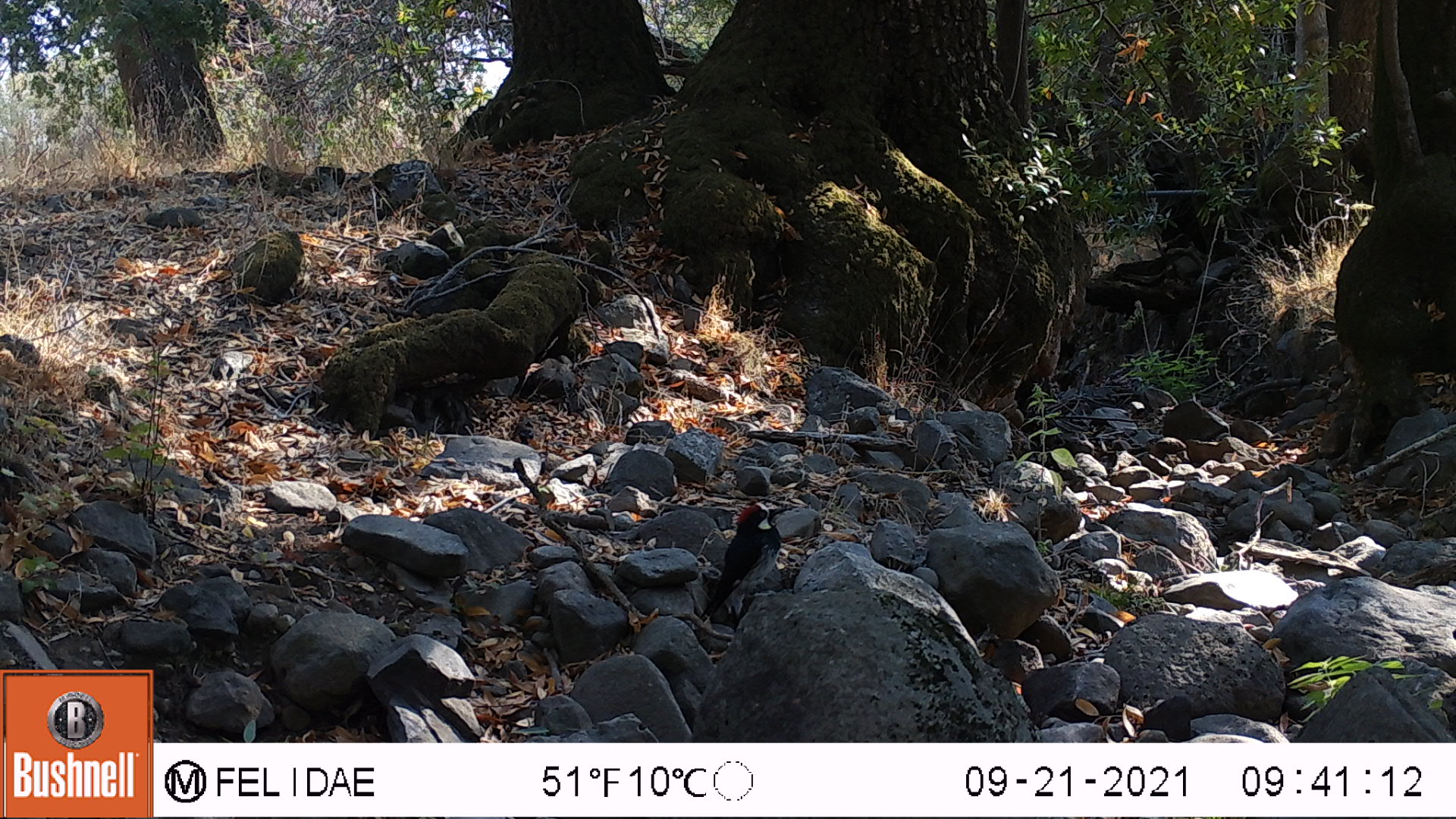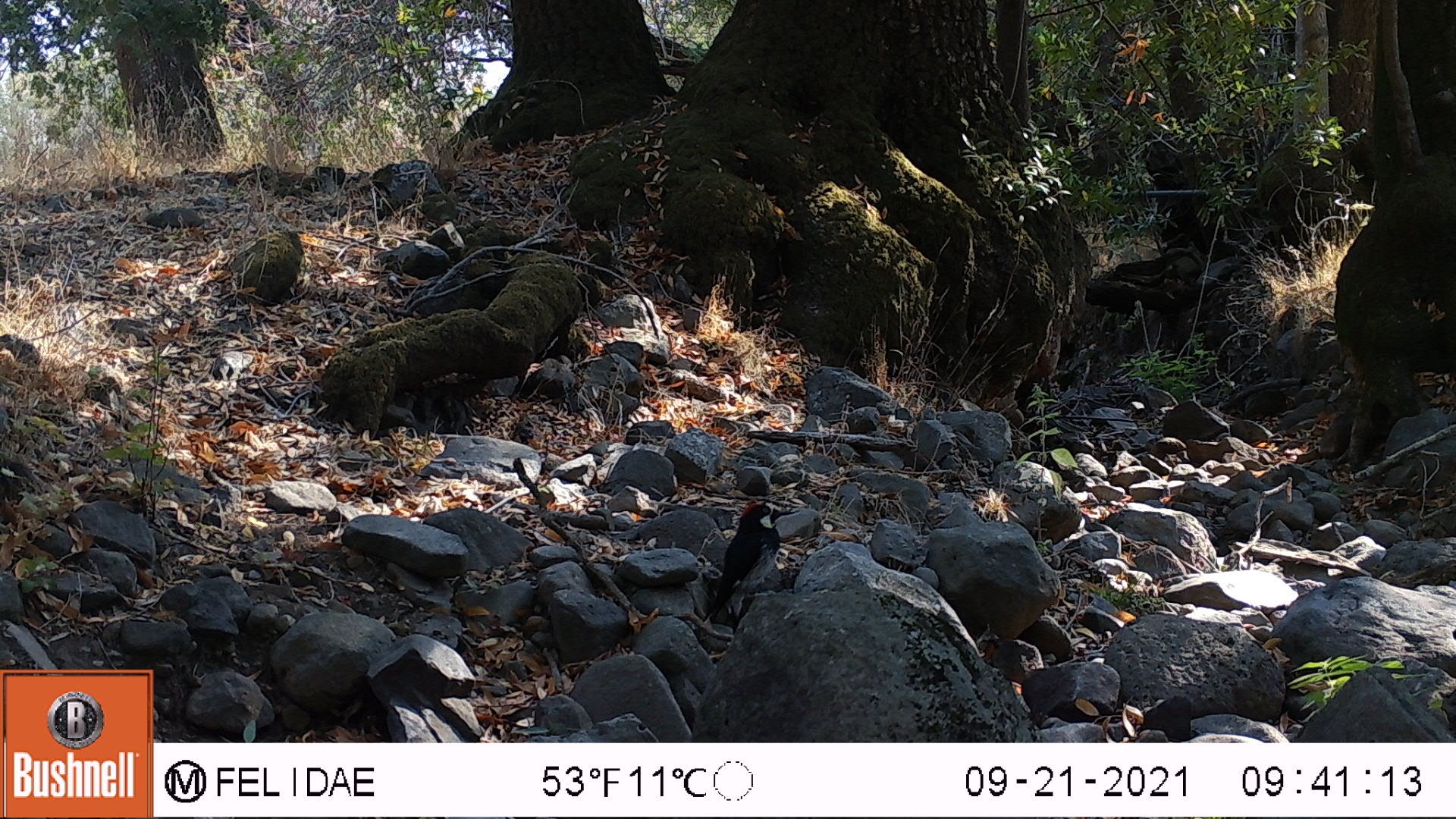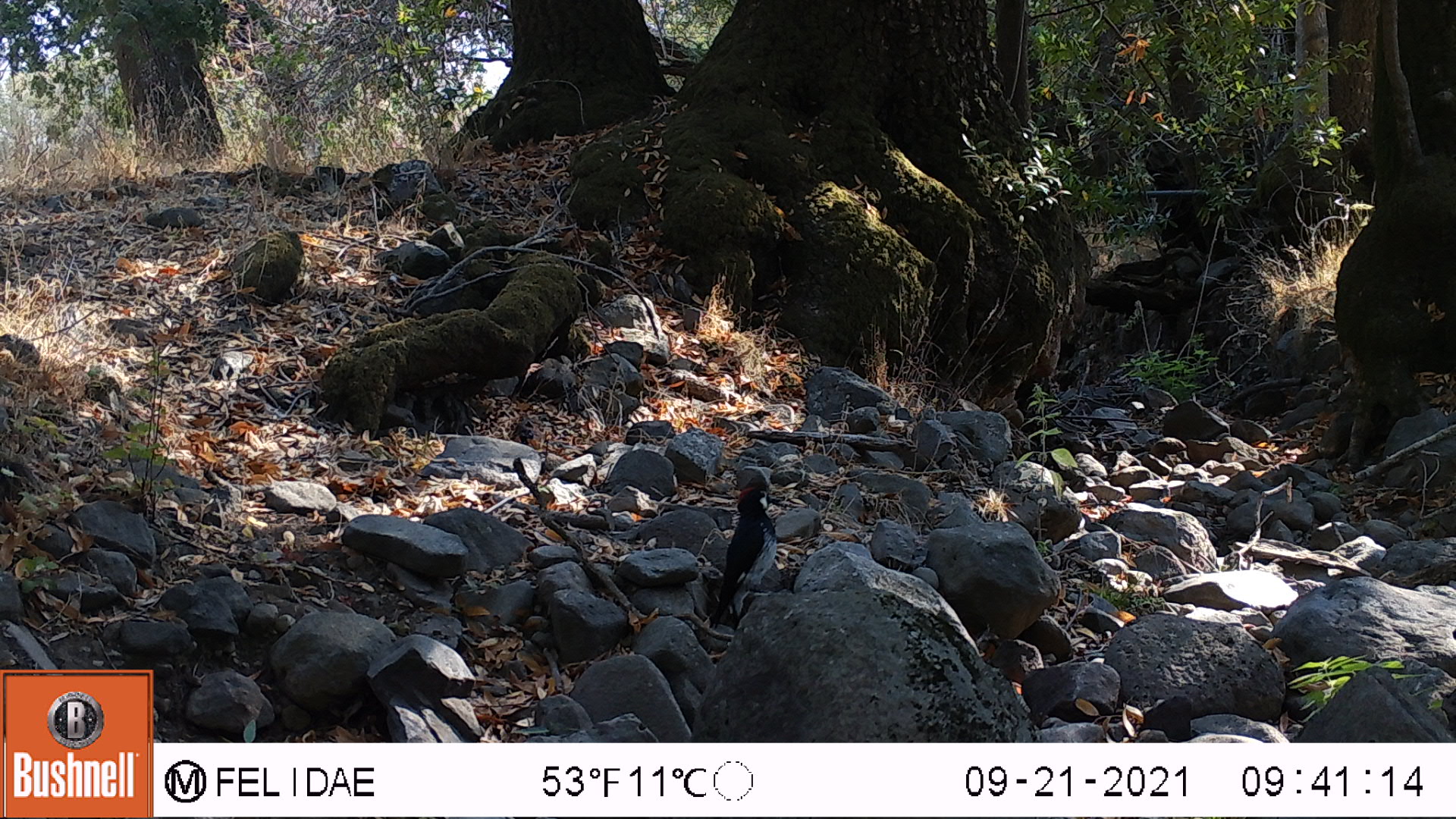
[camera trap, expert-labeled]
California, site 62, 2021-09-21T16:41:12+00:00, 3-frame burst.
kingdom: Animalia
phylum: Chordata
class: Aves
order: Piciformes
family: Picidae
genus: Melanerpes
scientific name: Melanerpes formicivorus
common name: acorn woodpecker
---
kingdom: Animalia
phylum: Chordata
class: Aves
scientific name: Aves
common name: bird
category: unknown bird